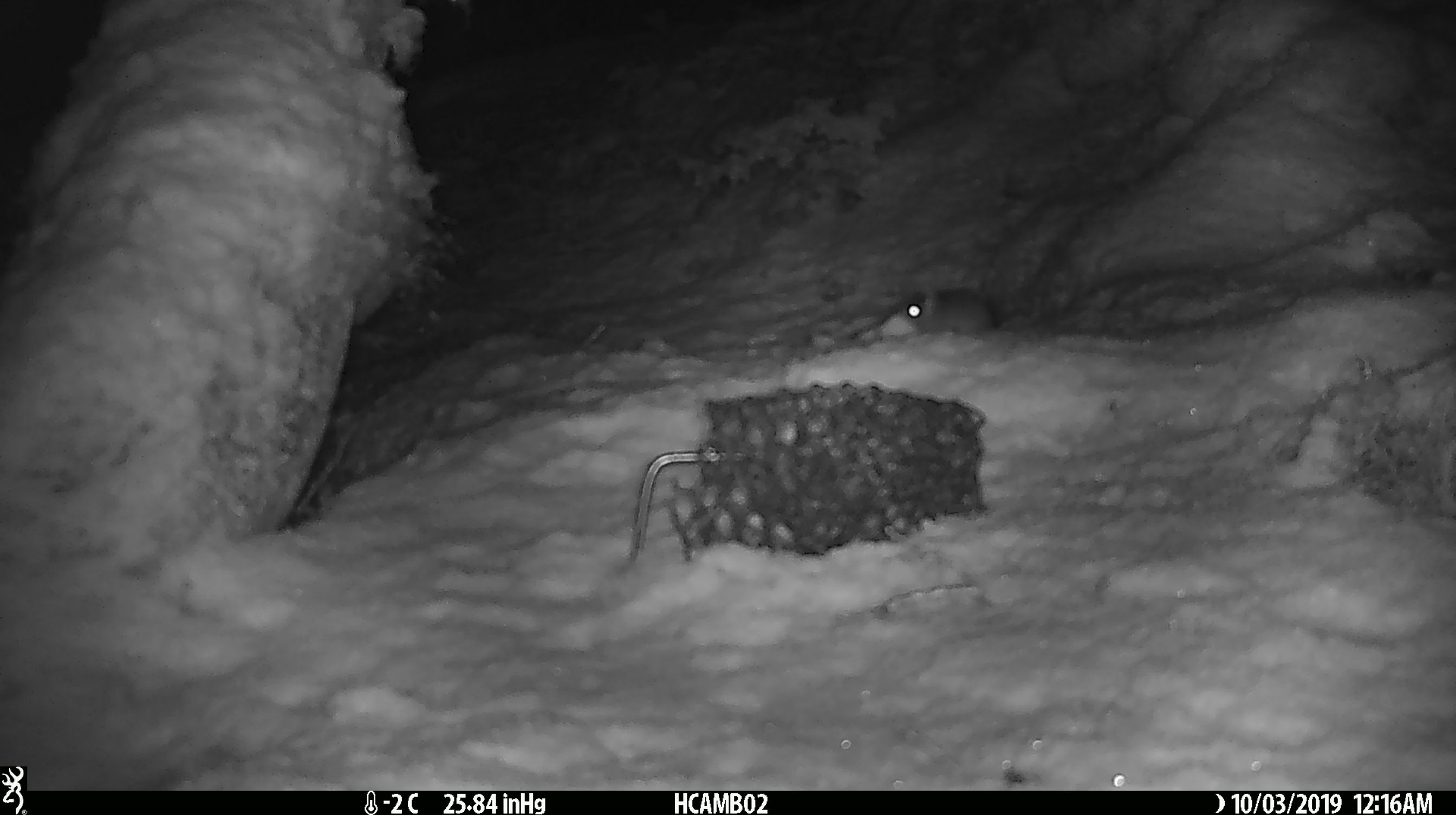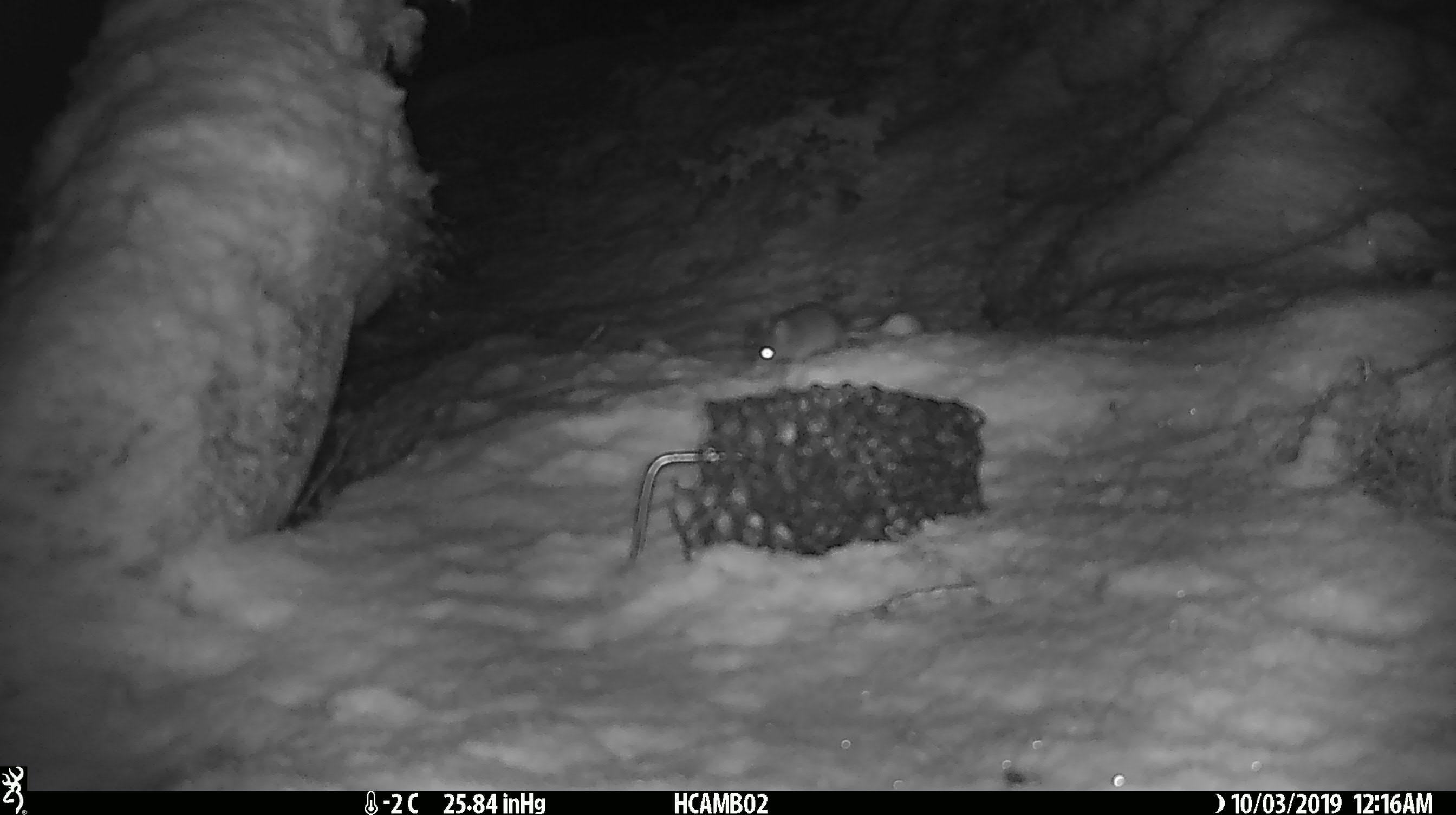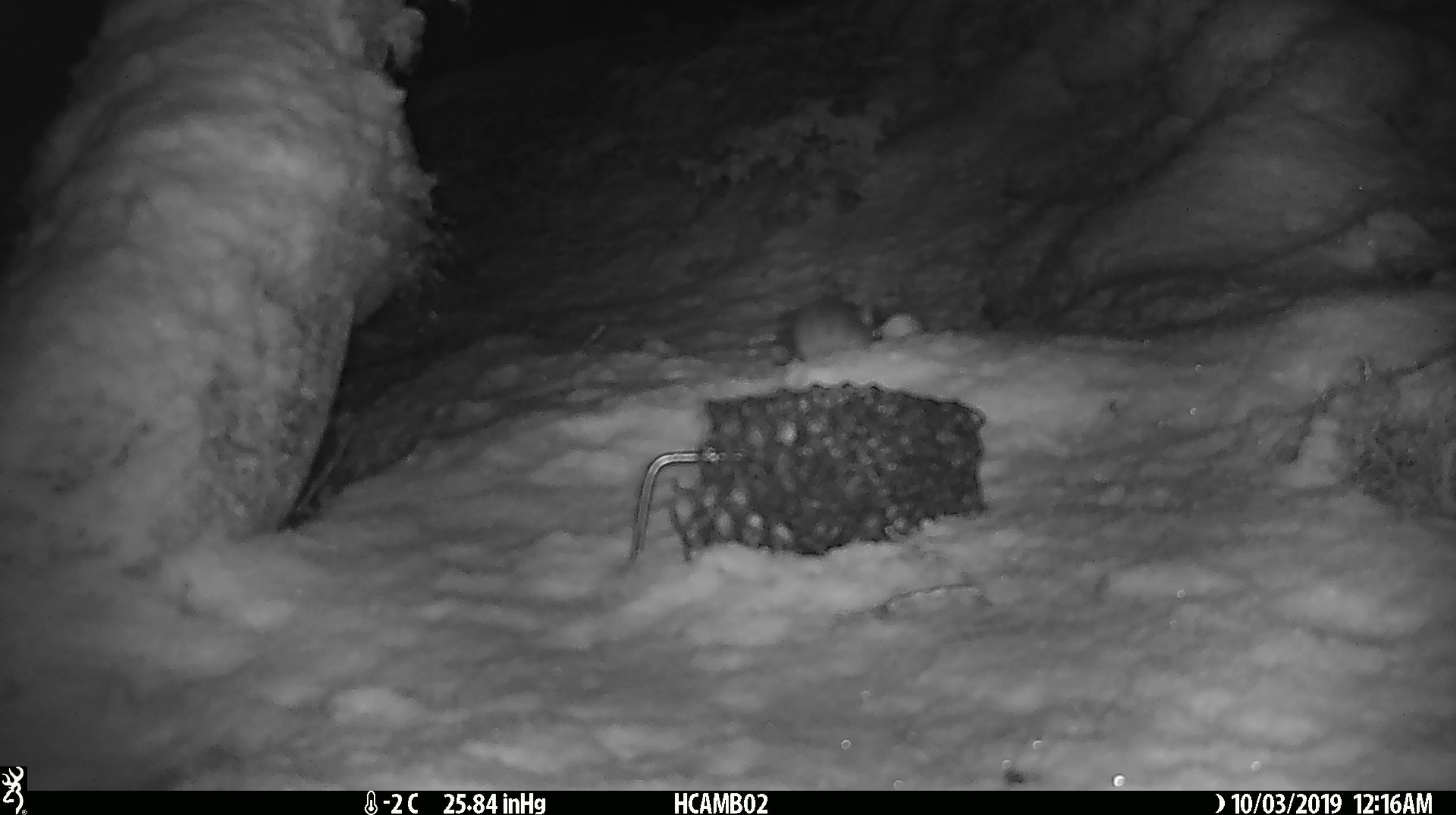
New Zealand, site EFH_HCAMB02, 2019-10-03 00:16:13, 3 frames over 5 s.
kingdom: Animalia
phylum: Chordata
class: Mammalia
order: Rodentia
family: Muridae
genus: Mus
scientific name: Mus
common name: mouse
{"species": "mouse (Mus)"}